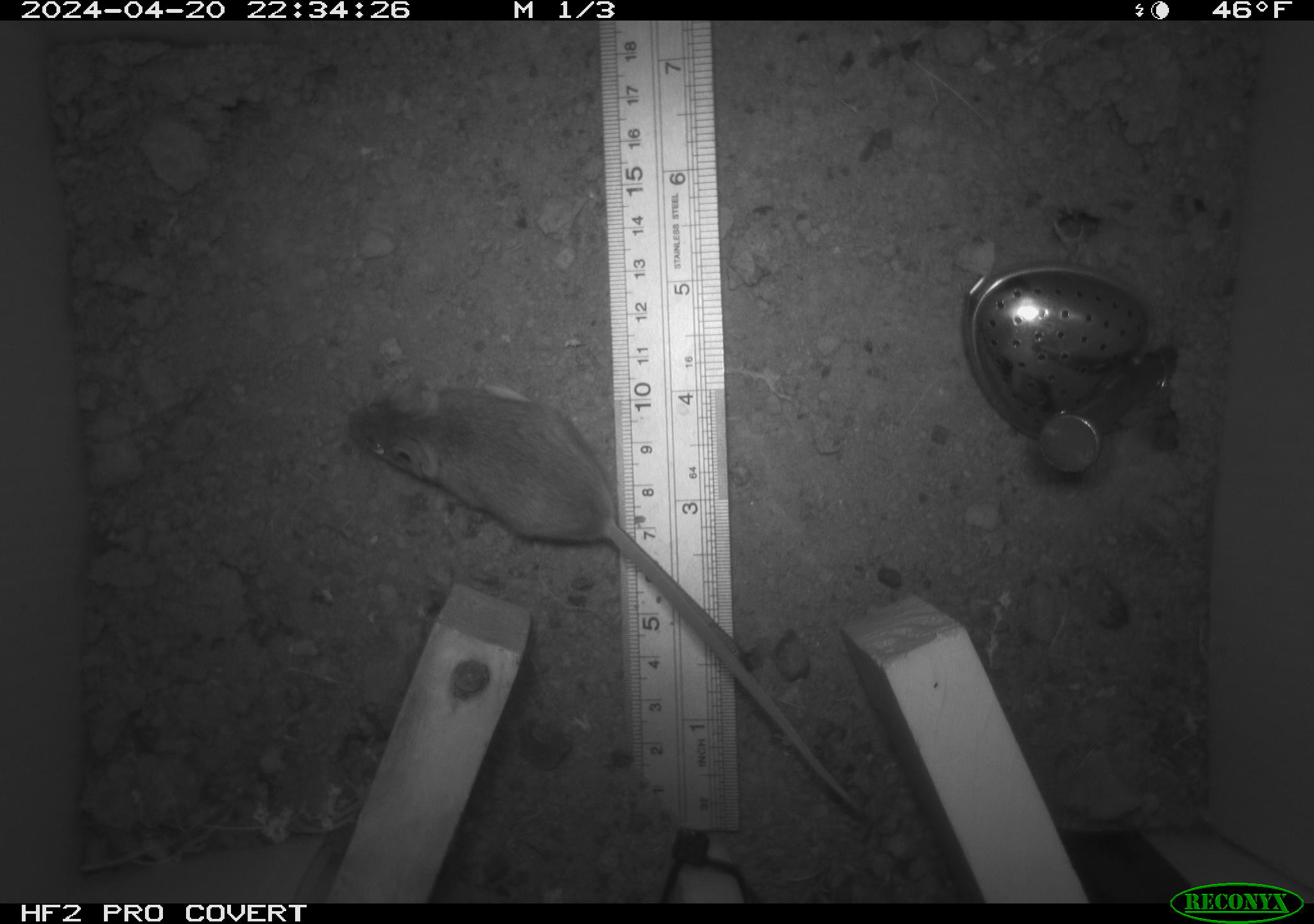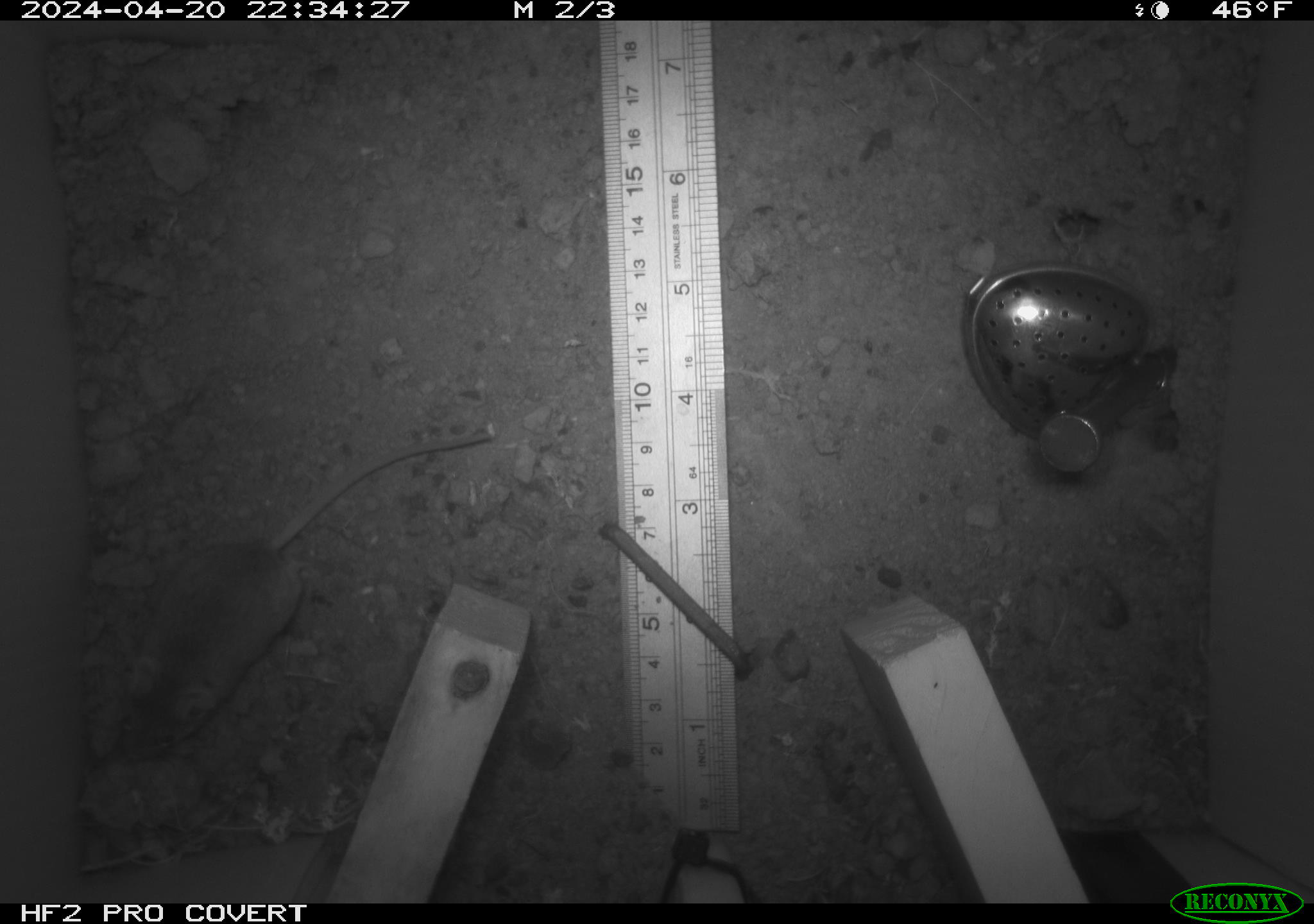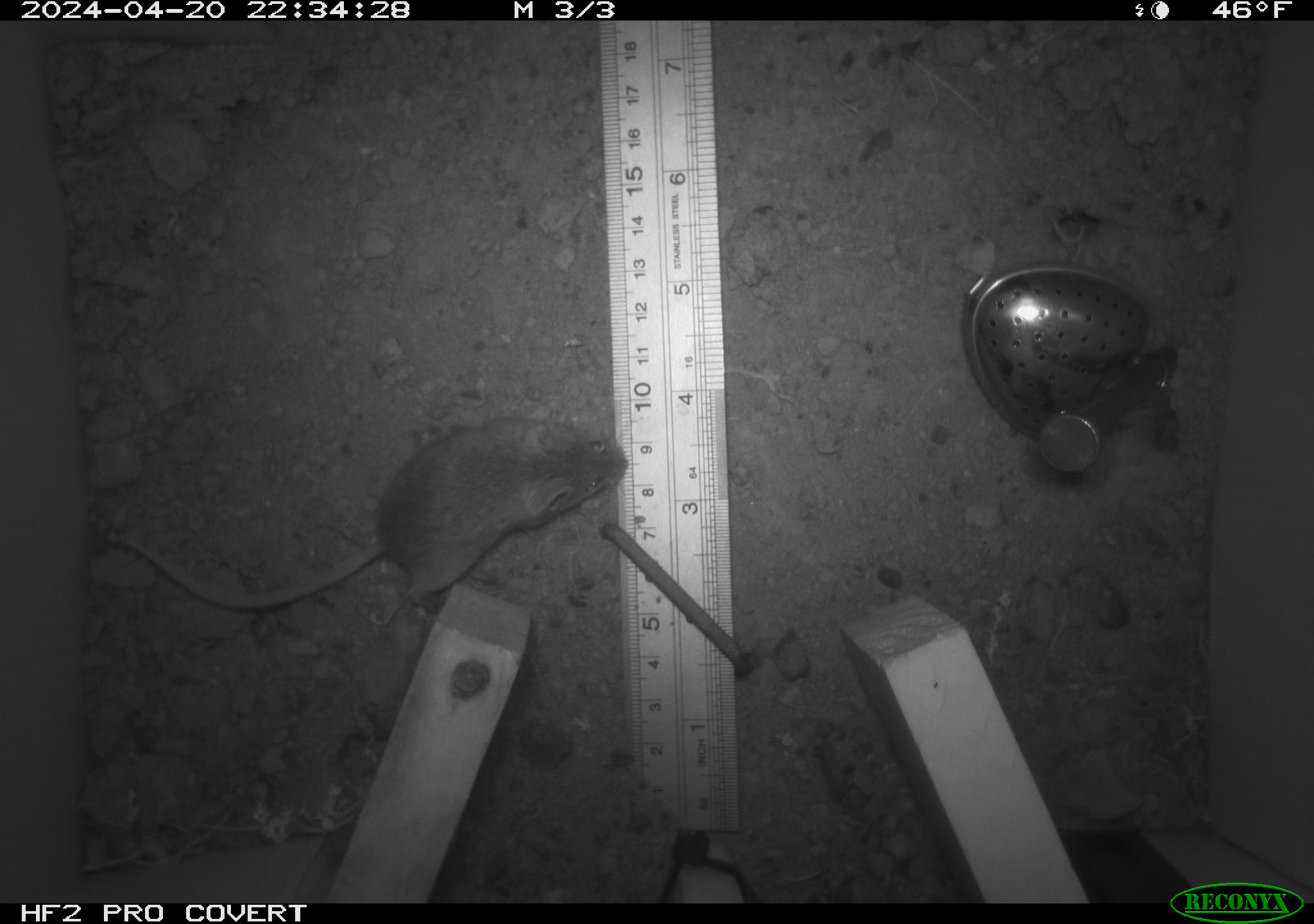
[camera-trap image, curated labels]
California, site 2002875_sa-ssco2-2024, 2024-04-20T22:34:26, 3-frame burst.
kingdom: Animalia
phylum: Chordata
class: Mammalia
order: Rodentia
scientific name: Rodentia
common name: mouse species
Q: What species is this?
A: Mouse species (Rodentia).